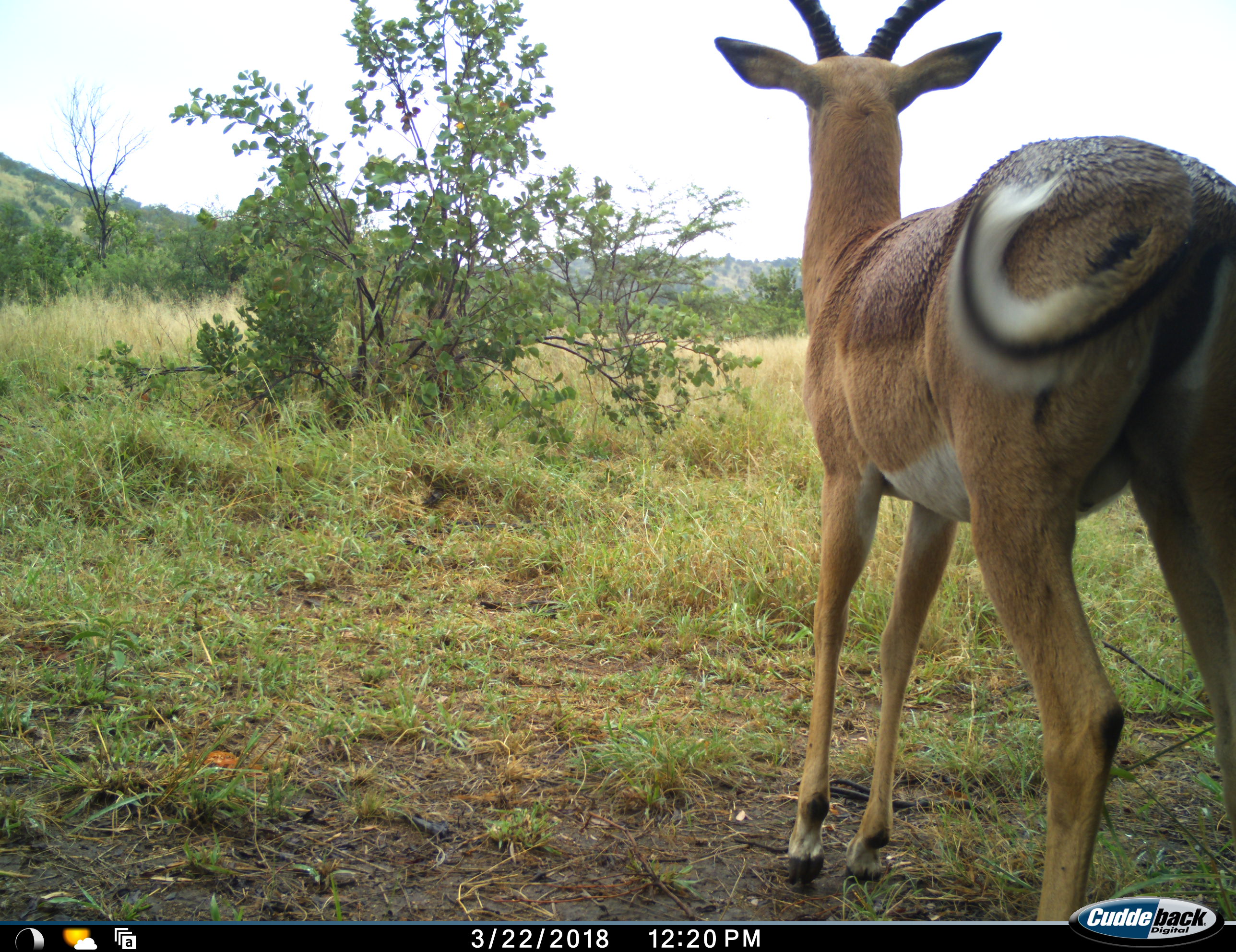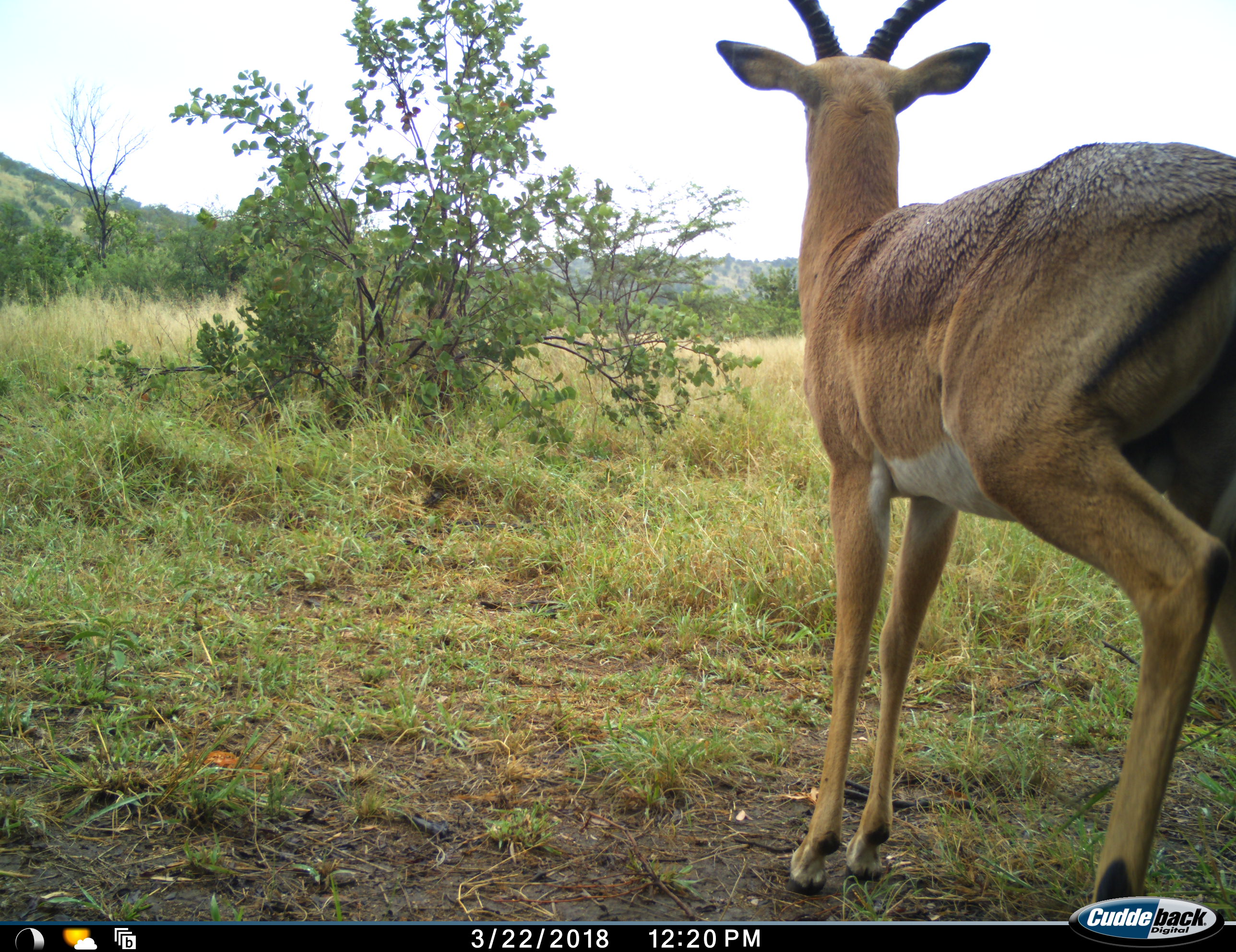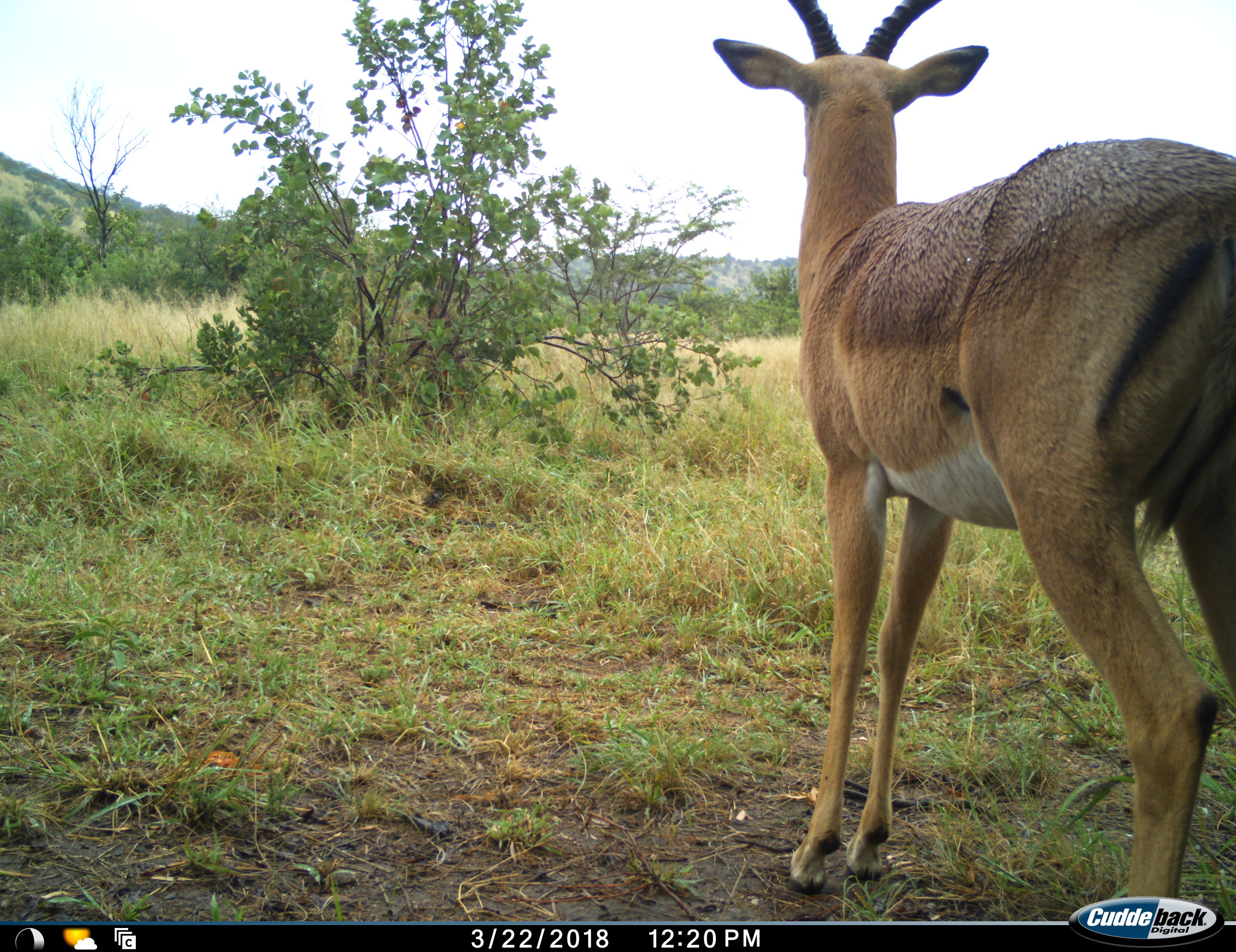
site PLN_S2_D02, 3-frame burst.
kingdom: Animalia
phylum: Chordata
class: Mammalia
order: Artiodactyla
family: Bovidae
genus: Aepyceros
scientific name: Aepyceros melampus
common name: impala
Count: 1.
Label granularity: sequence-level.